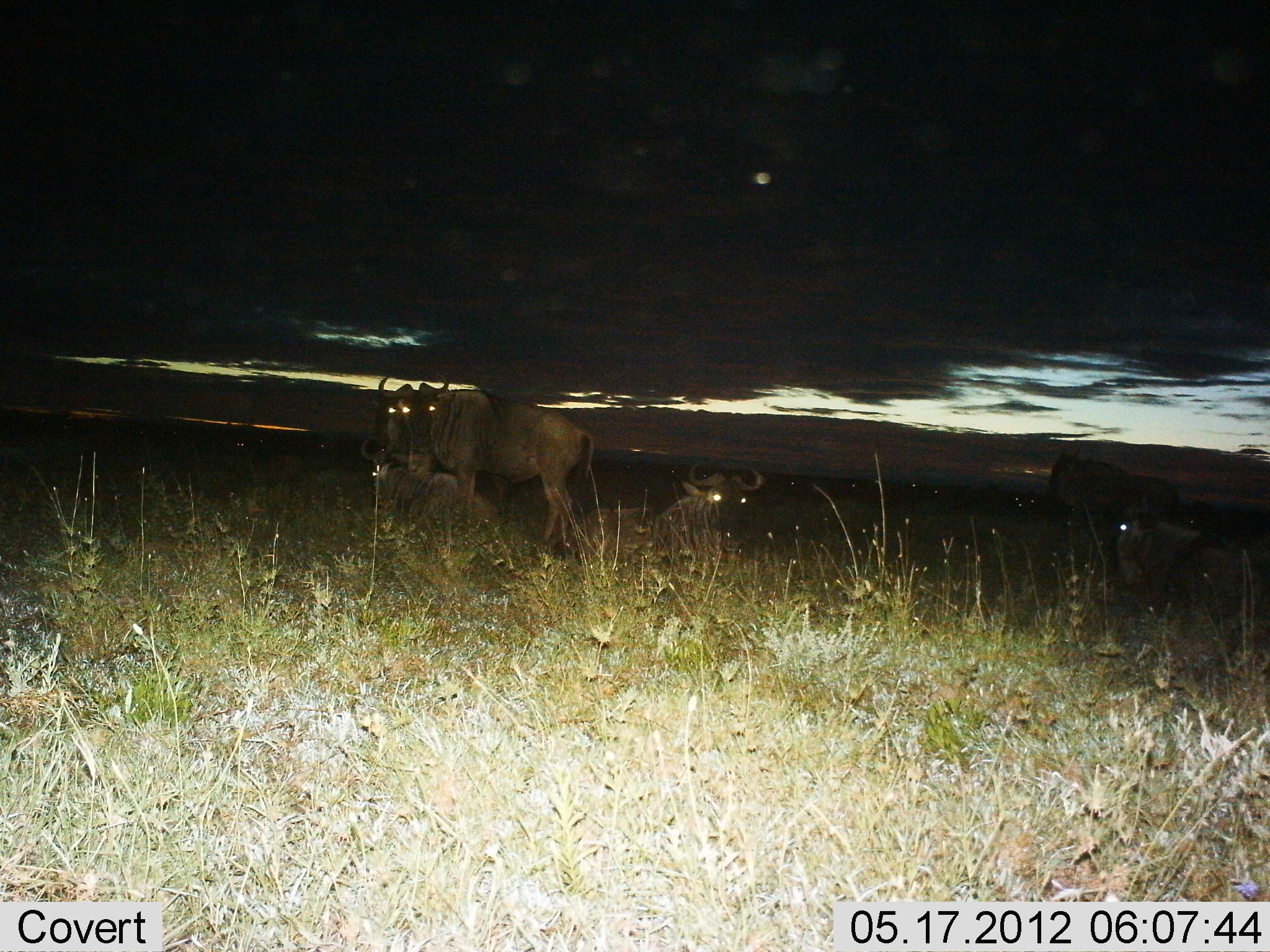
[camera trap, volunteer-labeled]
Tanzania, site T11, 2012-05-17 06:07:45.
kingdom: Animalia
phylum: Chordata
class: Mammalia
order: Artiodactyla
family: Bovidae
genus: Connochaetes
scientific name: Connochaetes taurinus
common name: blue wildebeest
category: wildebeest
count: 6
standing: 90%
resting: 90%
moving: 10%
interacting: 0%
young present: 0%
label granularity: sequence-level